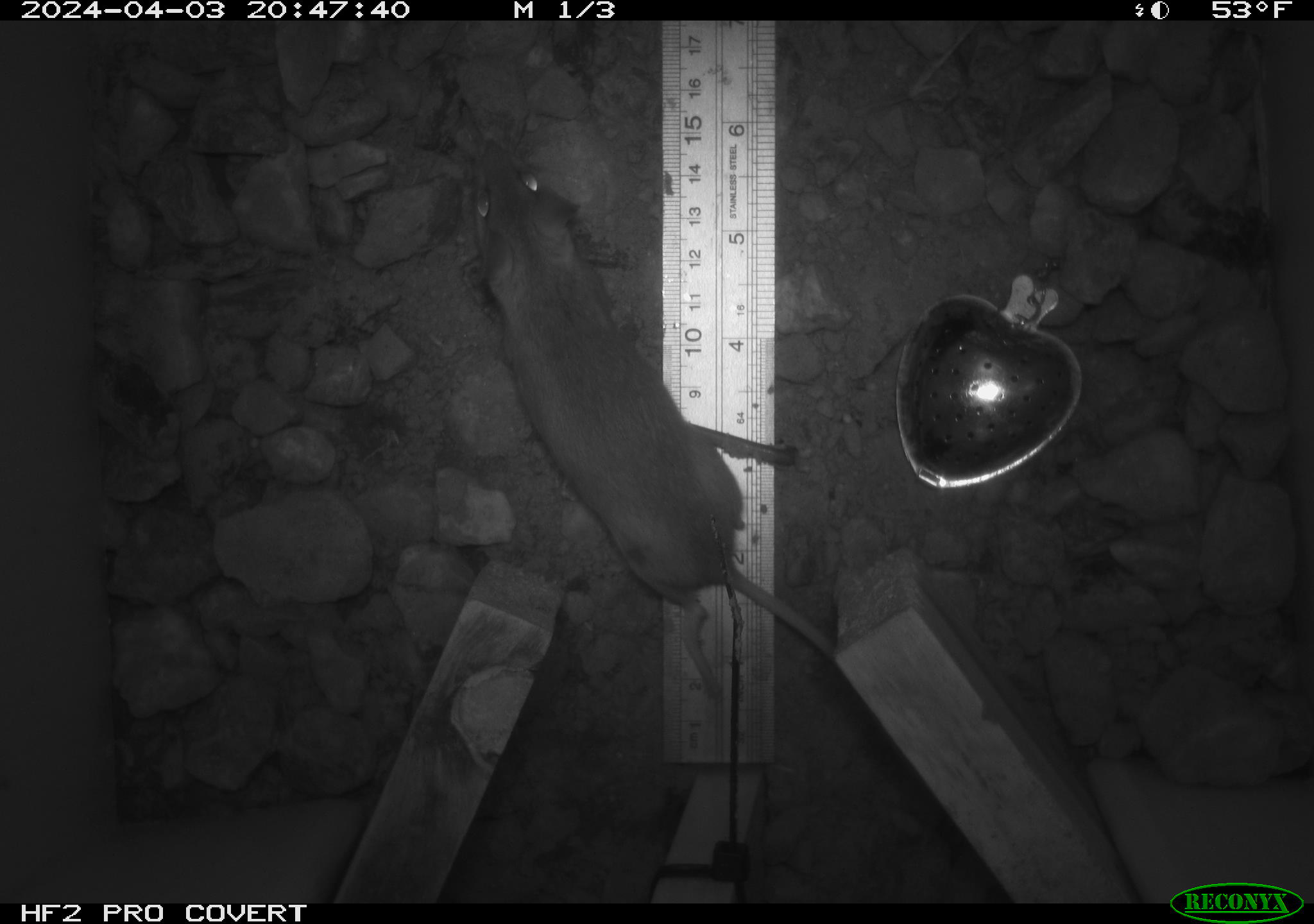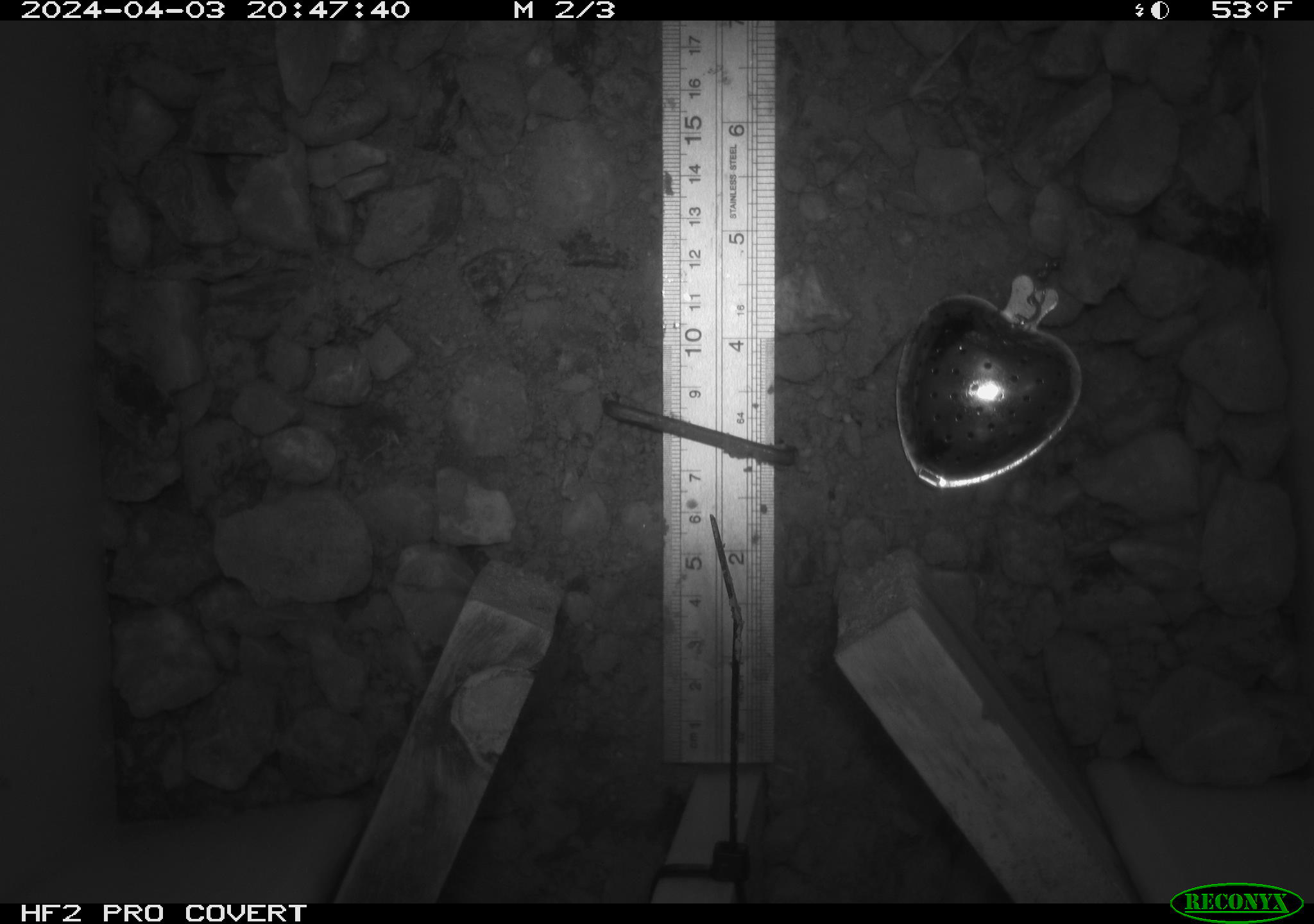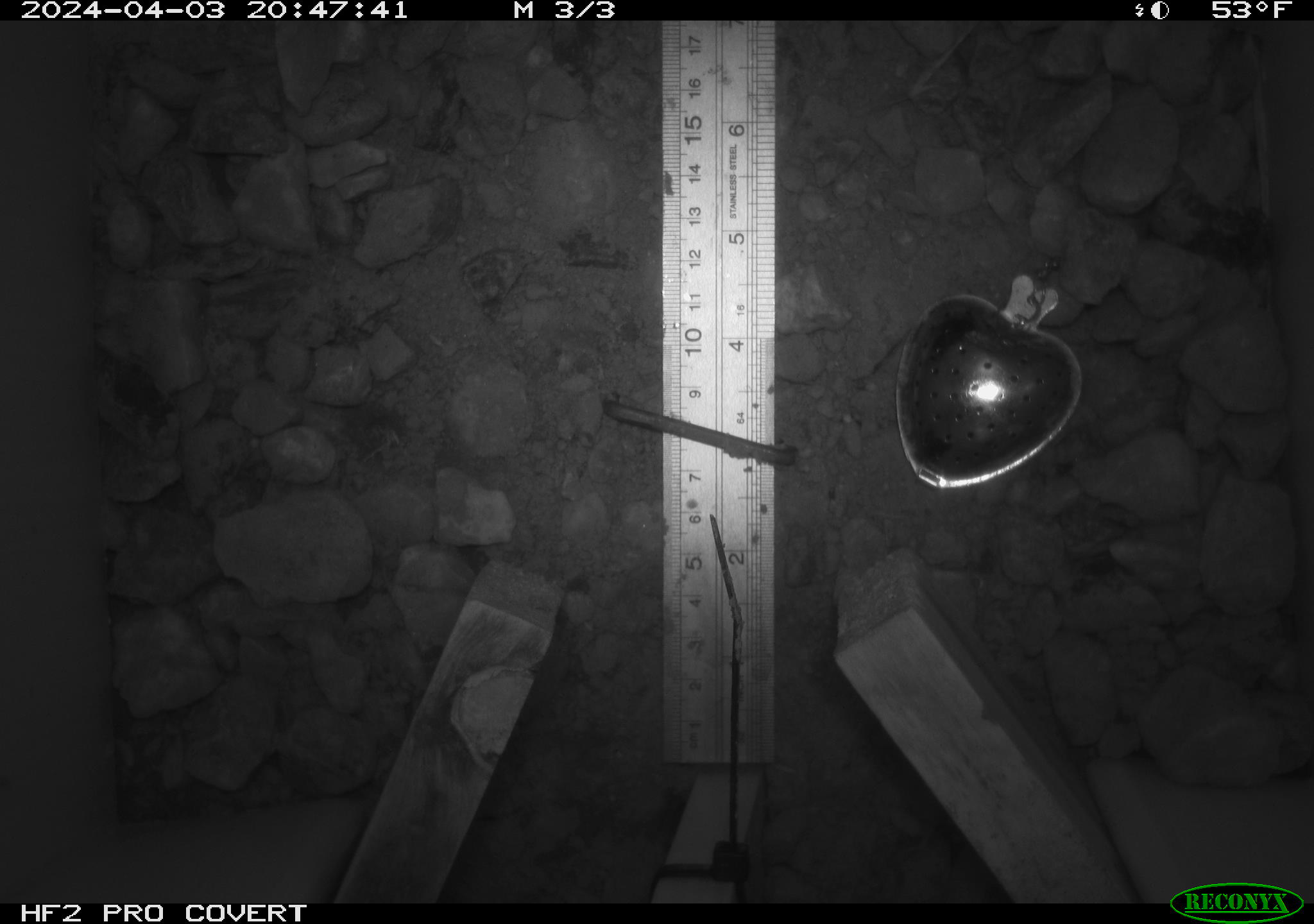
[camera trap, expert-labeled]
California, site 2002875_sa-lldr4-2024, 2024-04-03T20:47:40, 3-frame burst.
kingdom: Animalia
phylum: Chordata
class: Mammalia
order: Rodentia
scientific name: Rodentia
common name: rodent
Rodent (Rodentia).